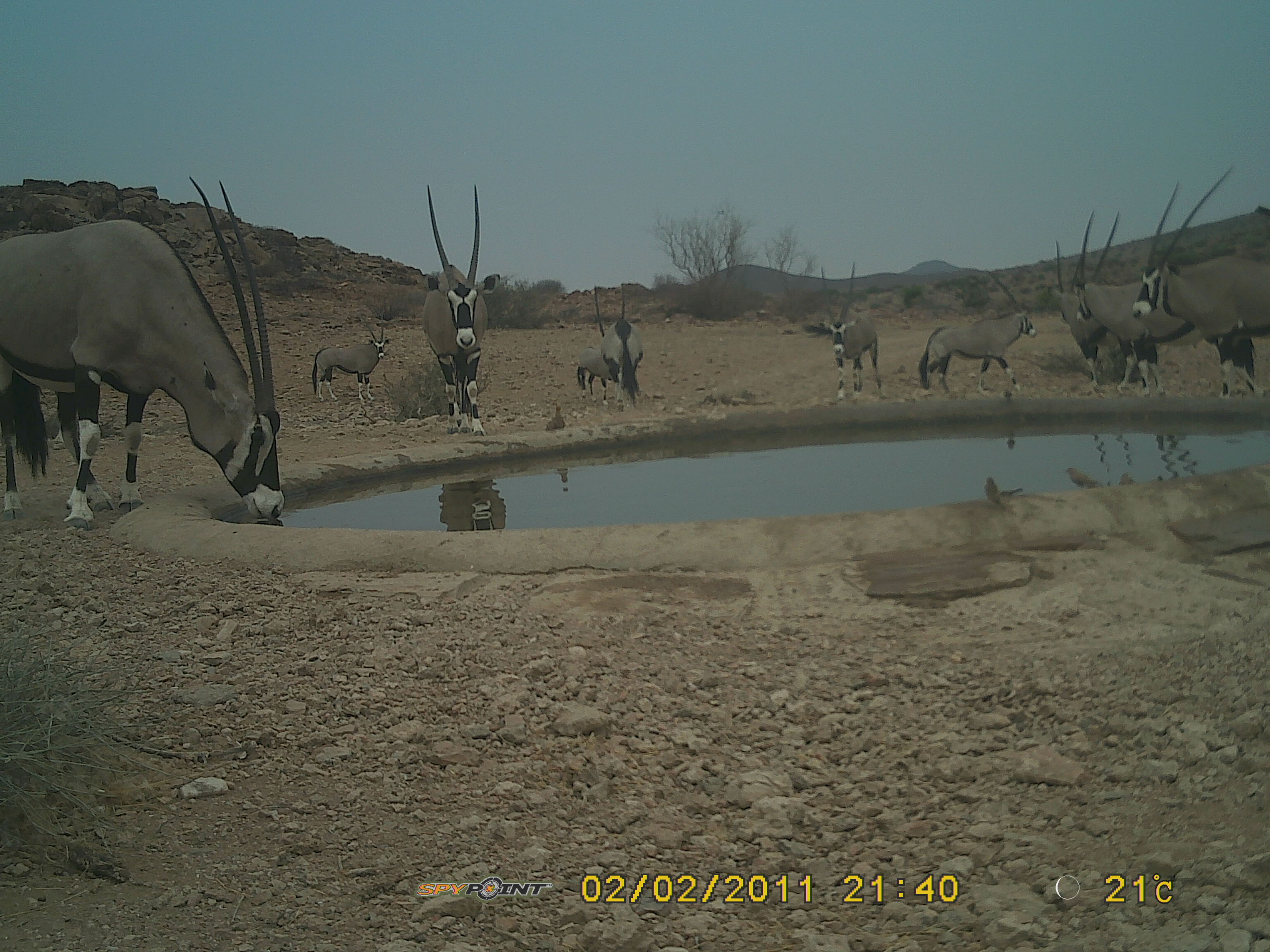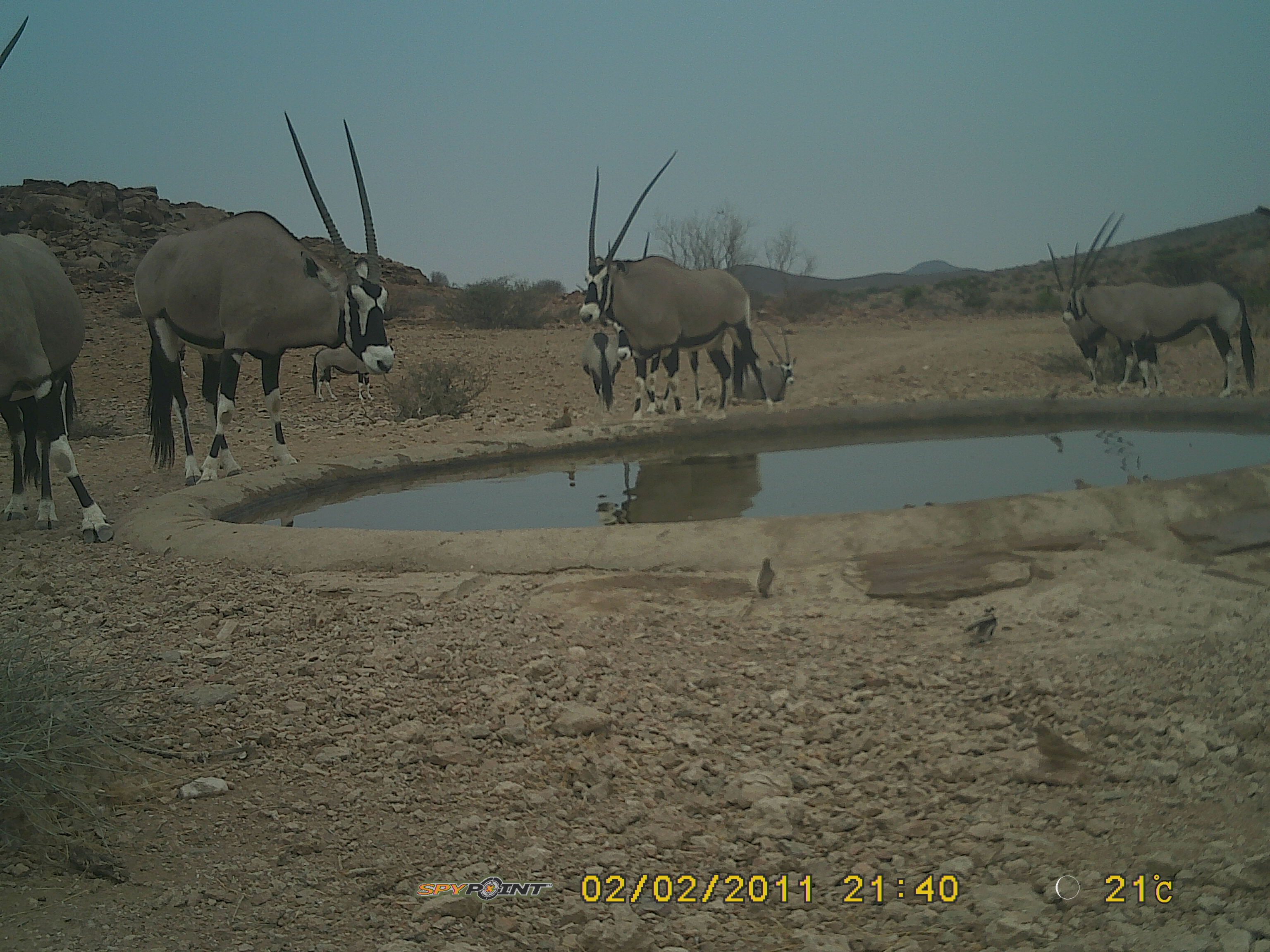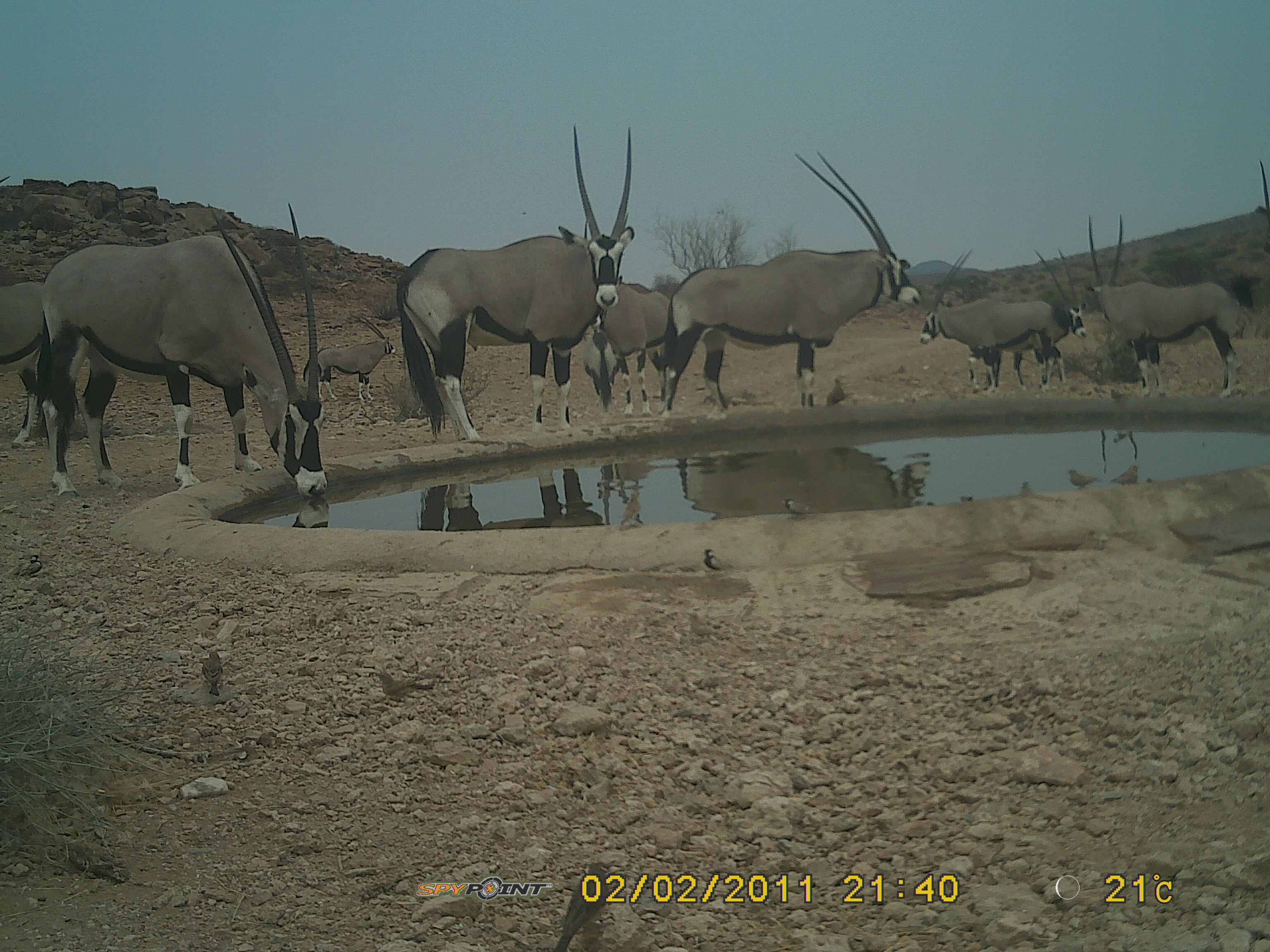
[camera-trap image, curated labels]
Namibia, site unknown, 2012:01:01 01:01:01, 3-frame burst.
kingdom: Animalia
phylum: Chordata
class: Mammalia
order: Artiodactyla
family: Bovidae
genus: Oryx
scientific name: Oryx gazella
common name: gemsbok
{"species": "Oryx gazella (gemsbok)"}